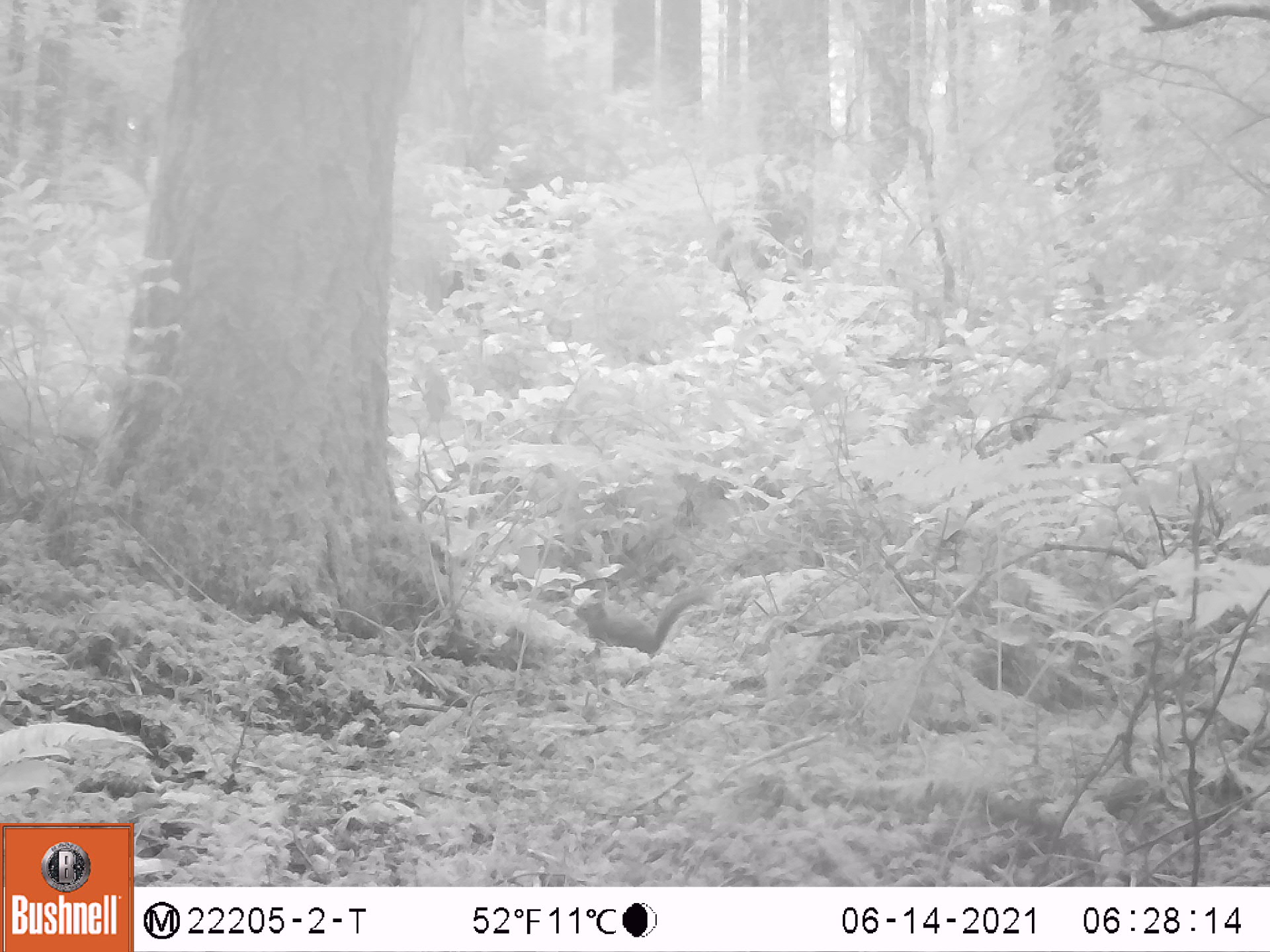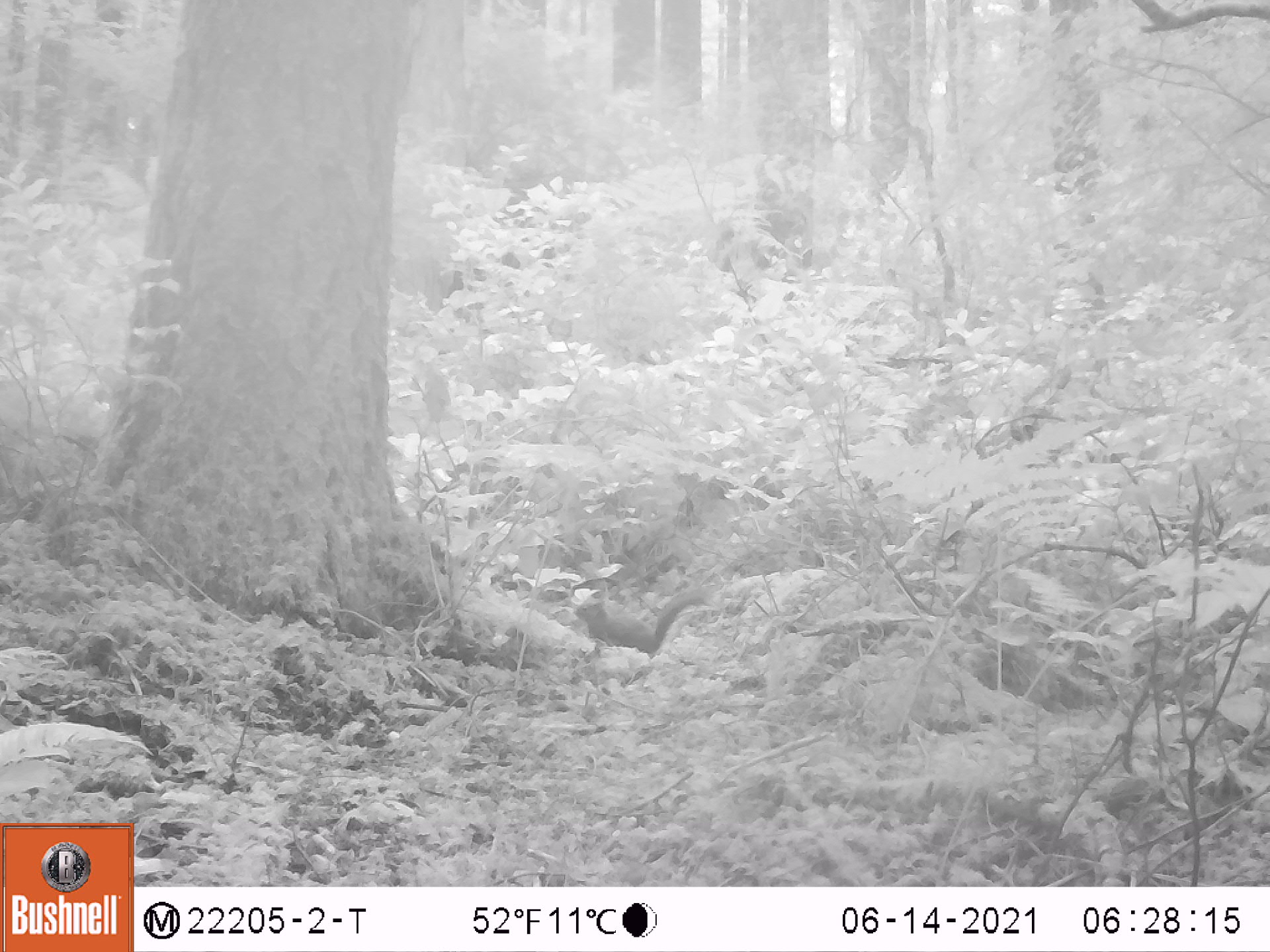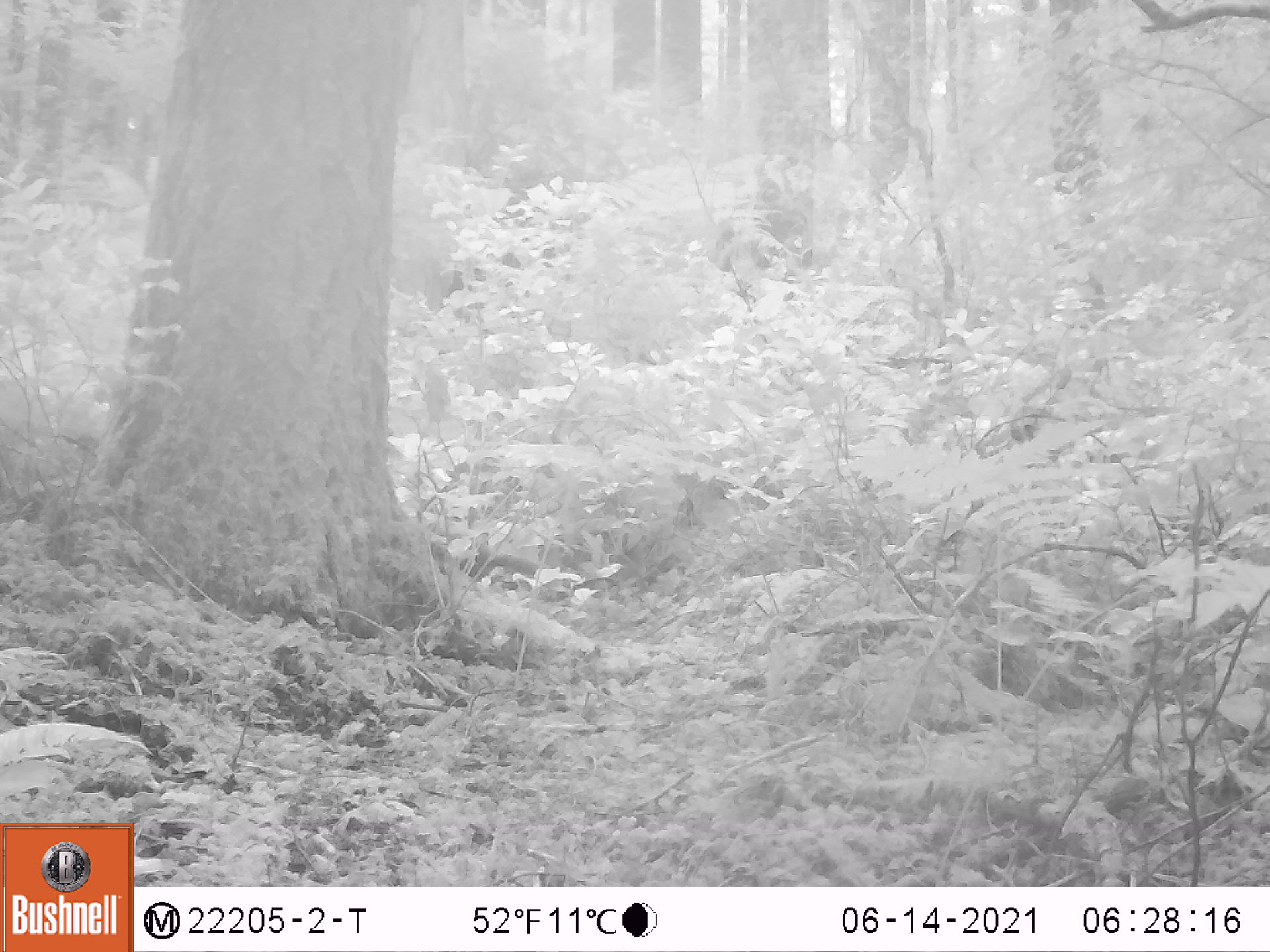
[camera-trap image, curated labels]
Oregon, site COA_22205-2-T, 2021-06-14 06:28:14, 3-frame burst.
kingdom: Animalia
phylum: Chordata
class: Mammalia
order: Rodentia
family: Sciuridae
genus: Tamiasciurus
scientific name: Tamiasciurus douglasii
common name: douglas squirrel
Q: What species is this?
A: Douglas squirrel (Tamiasciurus douglasii).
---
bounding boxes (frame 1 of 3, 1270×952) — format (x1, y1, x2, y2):
douglas squirrel: (558, 559, 724, 686)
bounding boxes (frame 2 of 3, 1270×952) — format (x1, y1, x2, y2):
douglas squirrel: (555, 572, 729, 674)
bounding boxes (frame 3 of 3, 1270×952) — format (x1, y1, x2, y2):
douglas squirrel: (392, 518, 572, 612)